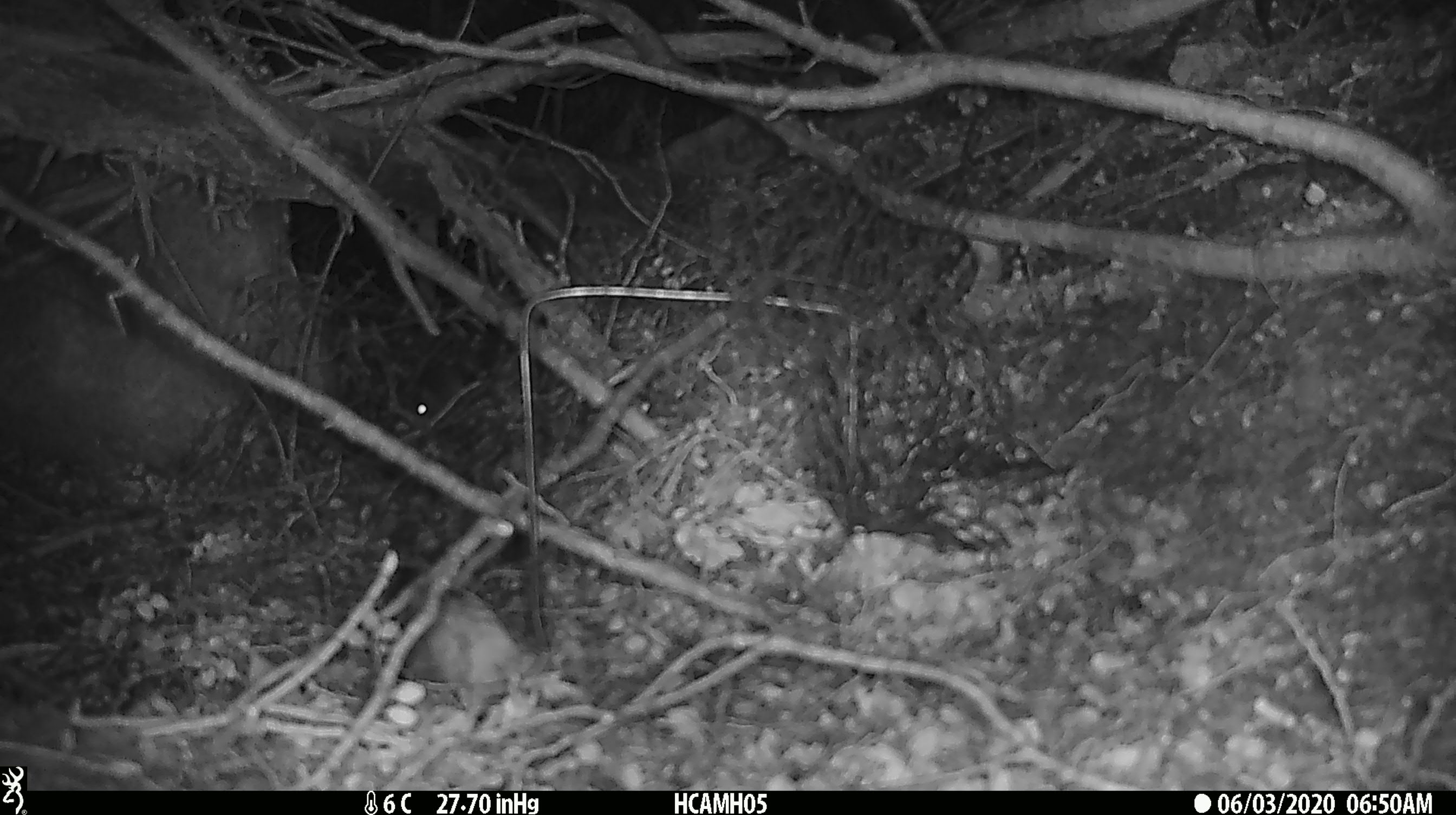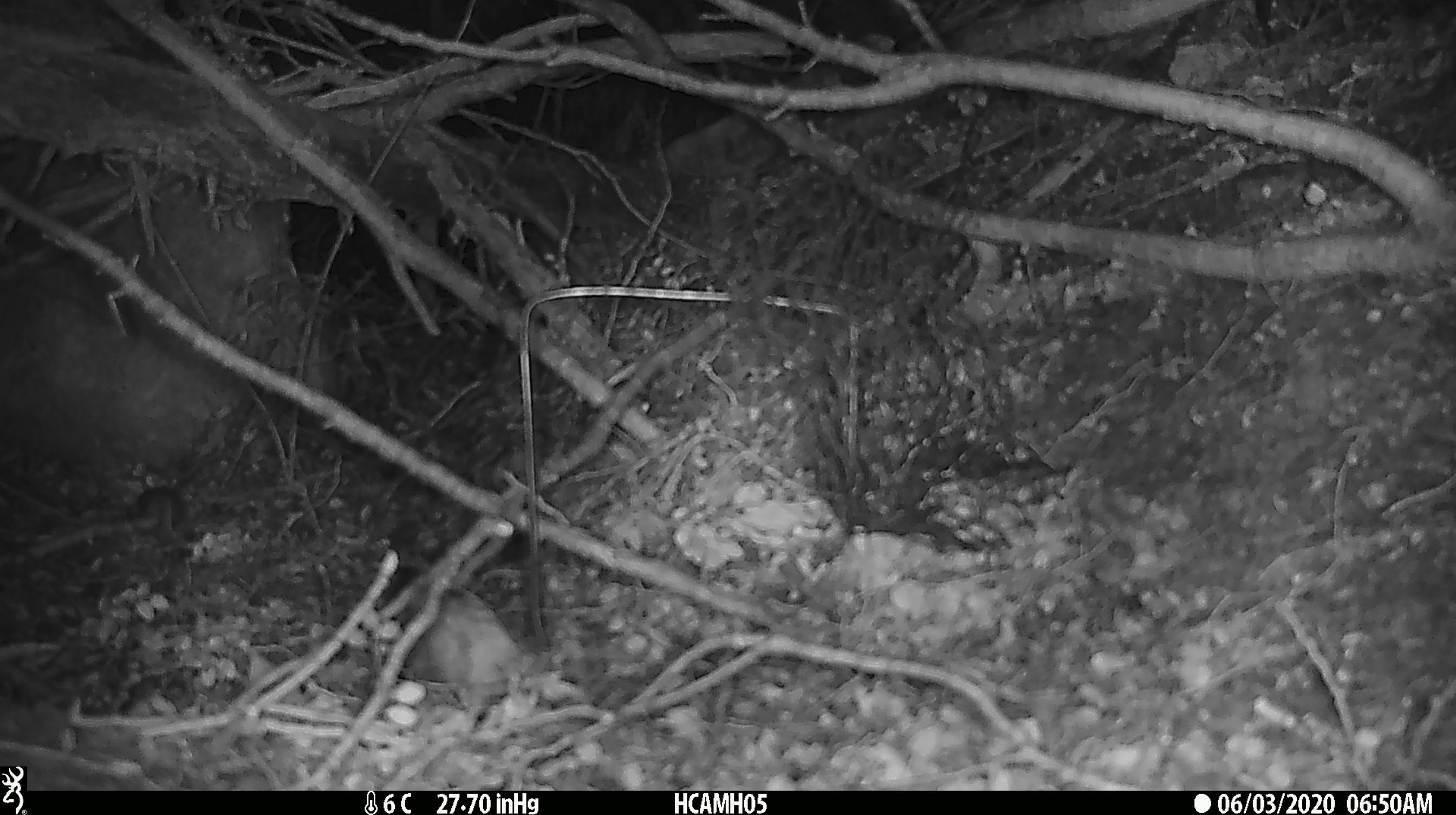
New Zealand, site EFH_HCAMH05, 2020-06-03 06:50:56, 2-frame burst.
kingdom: Animalia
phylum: Chordata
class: Mammalia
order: Rodentia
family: Muridae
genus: Mus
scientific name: Mus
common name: mouse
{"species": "mouse (Mus)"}